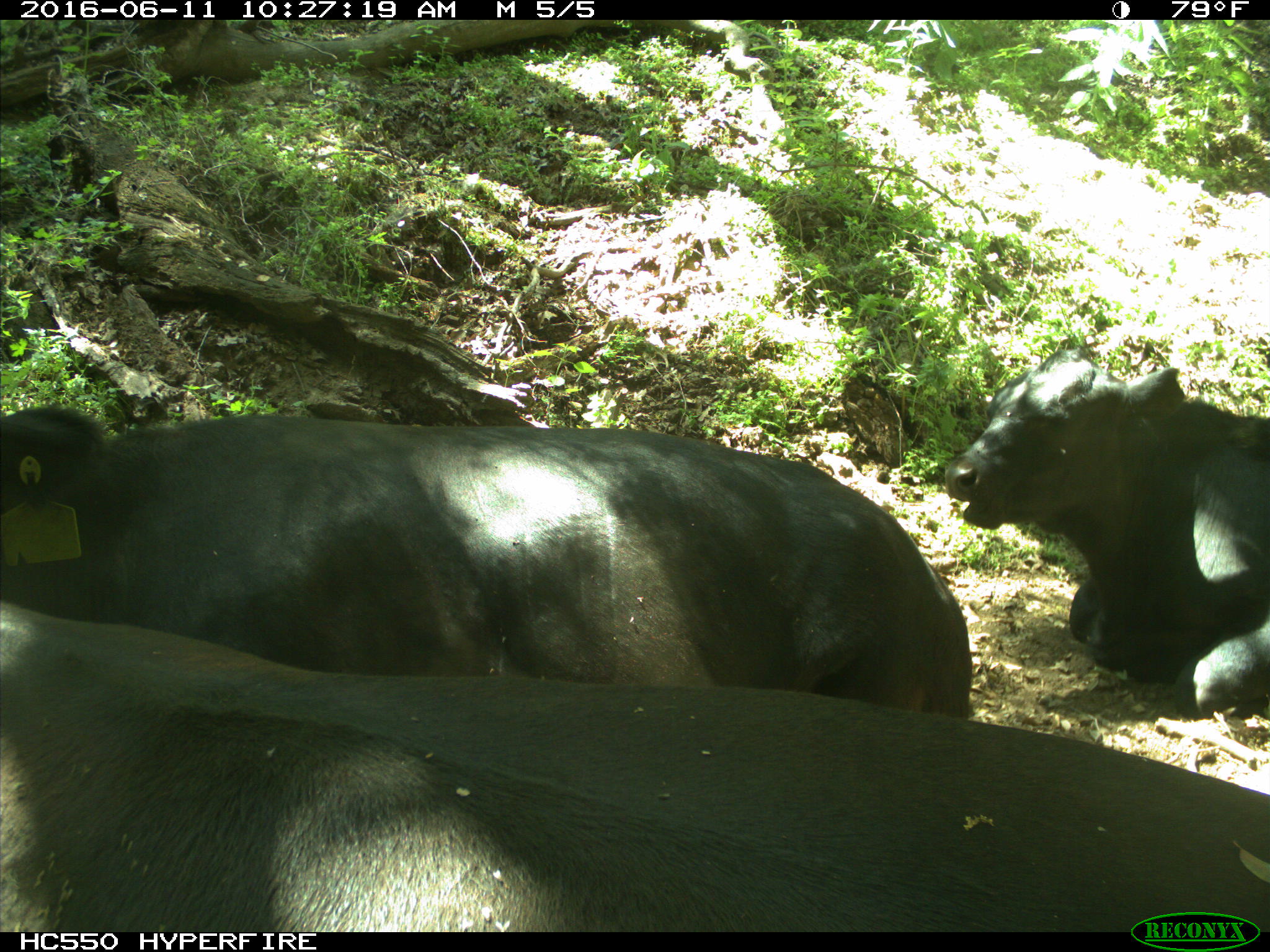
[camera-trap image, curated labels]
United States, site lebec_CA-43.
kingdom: Animalia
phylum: Chordata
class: Mammalia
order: Artiodactyla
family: Bovidae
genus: Bos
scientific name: Bos taurus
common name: domestic cow